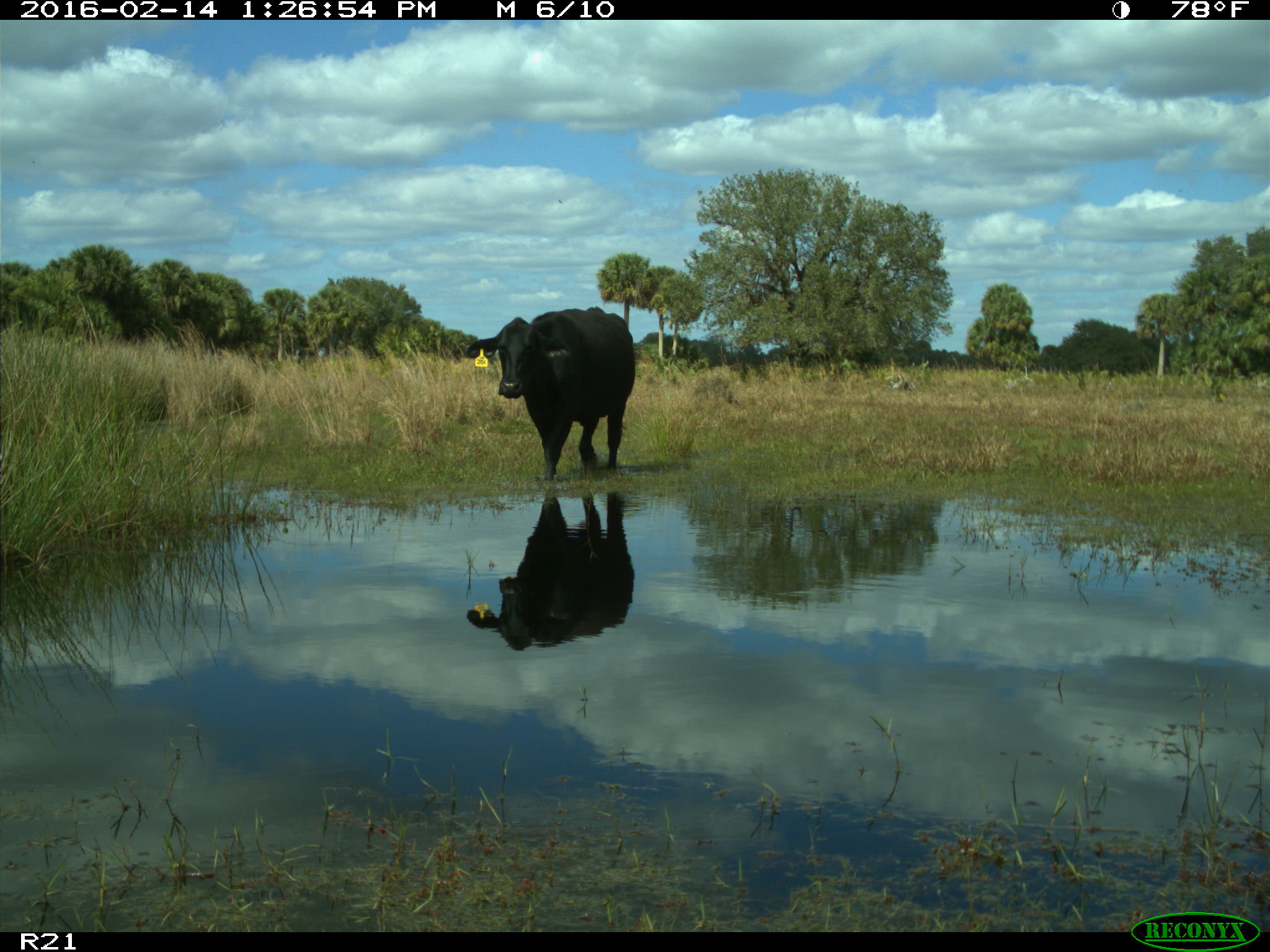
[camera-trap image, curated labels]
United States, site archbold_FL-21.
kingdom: Animalia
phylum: Chordata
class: Mammalia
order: Artiodactyla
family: Bovidae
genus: Bos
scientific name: Bos taurus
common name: domestic cow